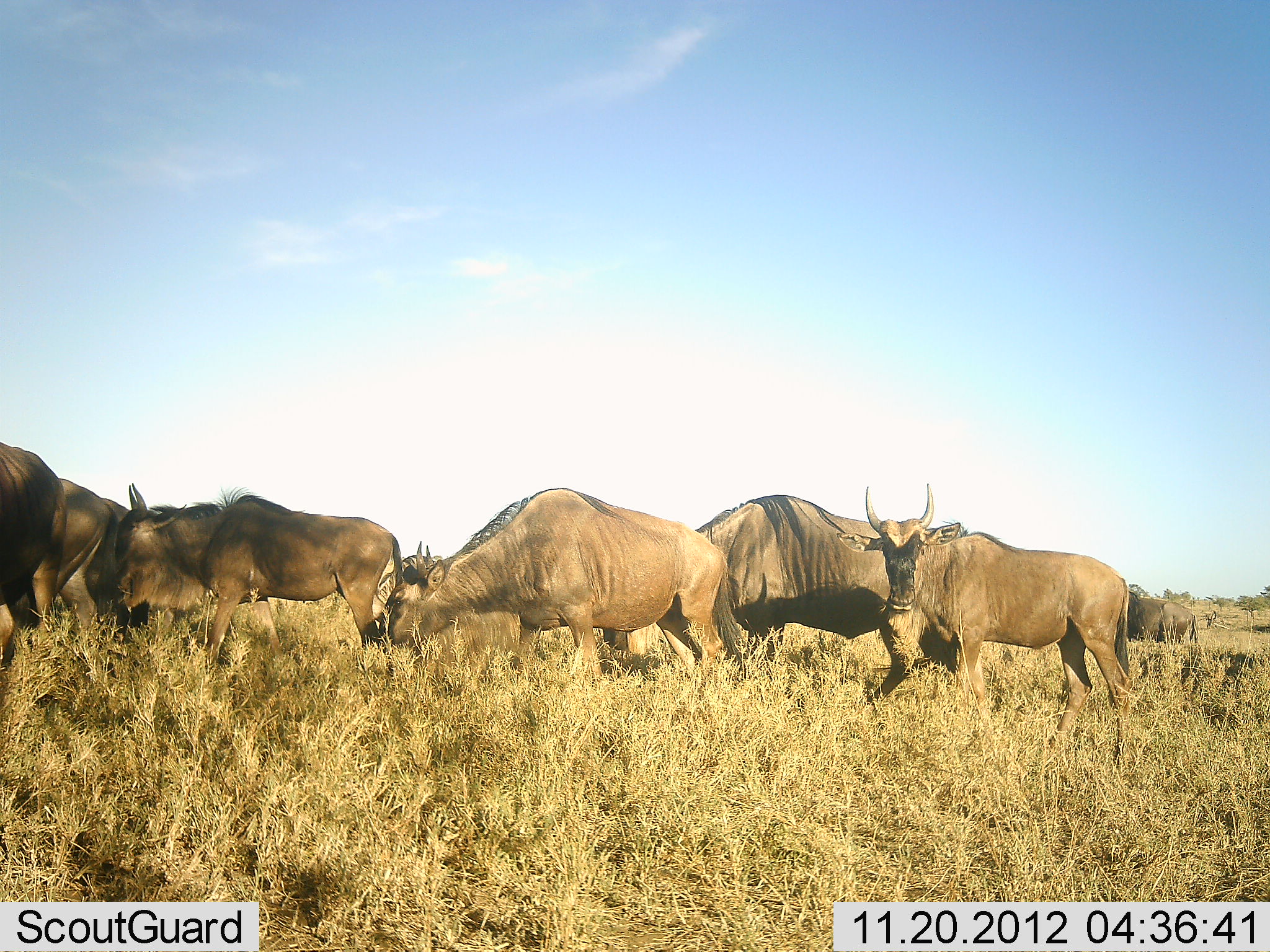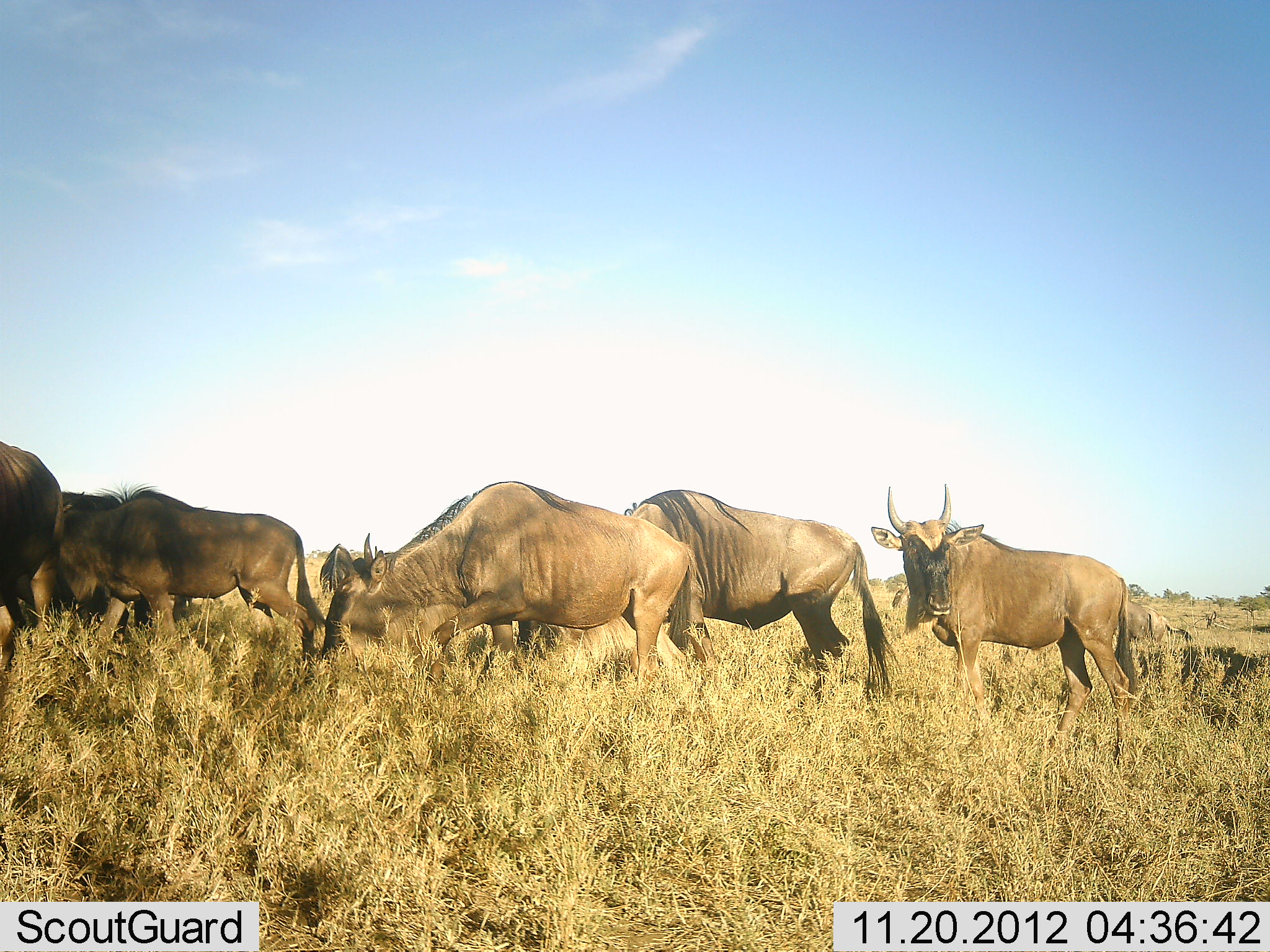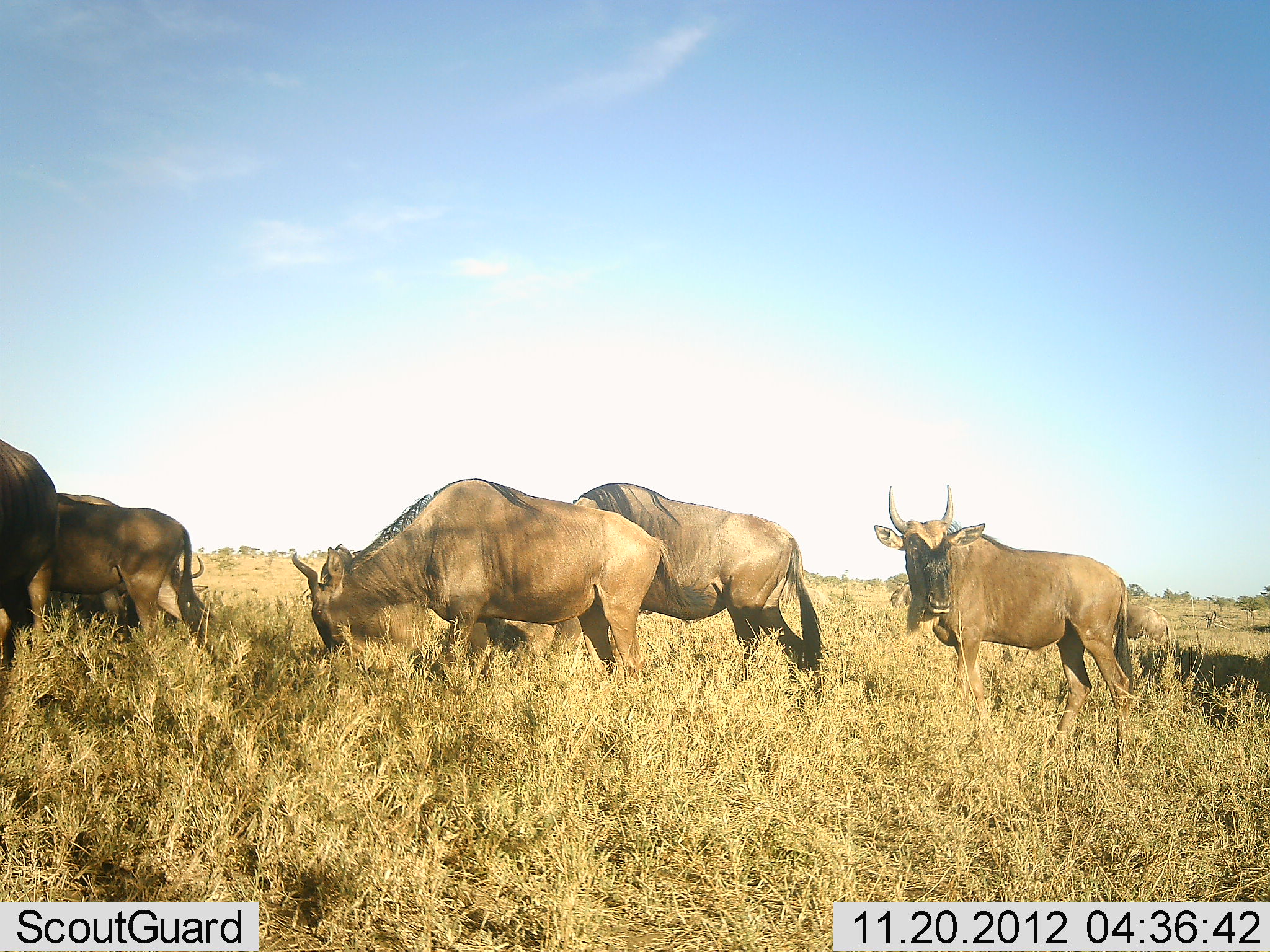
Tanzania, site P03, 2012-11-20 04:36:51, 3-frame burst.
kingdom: Animalia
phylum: Chordata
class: Mammalia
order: Artiodactyla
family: Bovidae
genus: Connochaetes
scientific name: Connochaetes taurinus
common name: blue wildebeest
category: wildebeest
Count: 10.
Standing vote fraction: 40%.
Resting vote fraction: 0%.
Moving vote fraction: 100%.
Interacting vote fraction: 0%.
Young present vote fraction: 10%.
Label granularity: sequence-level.